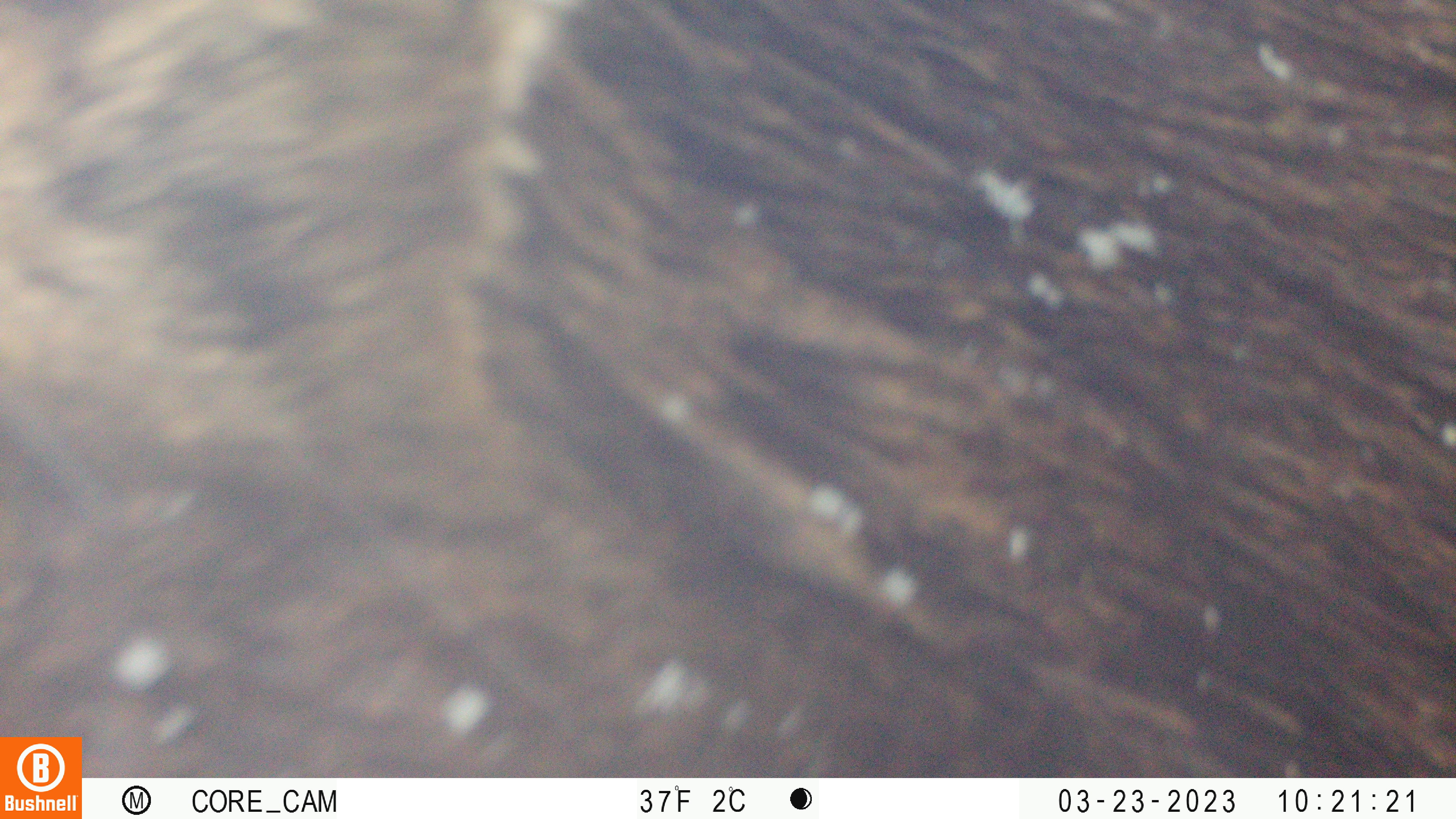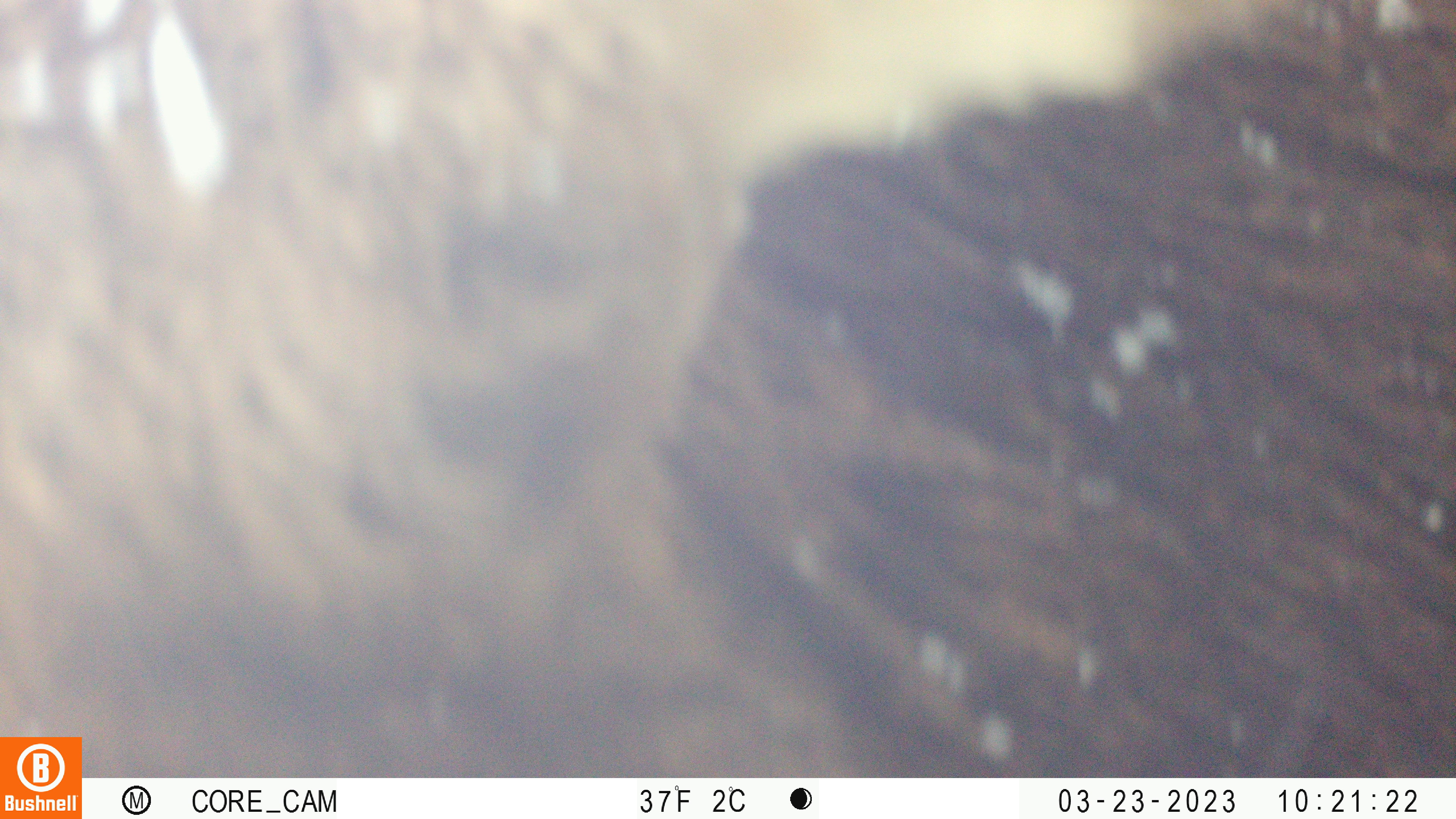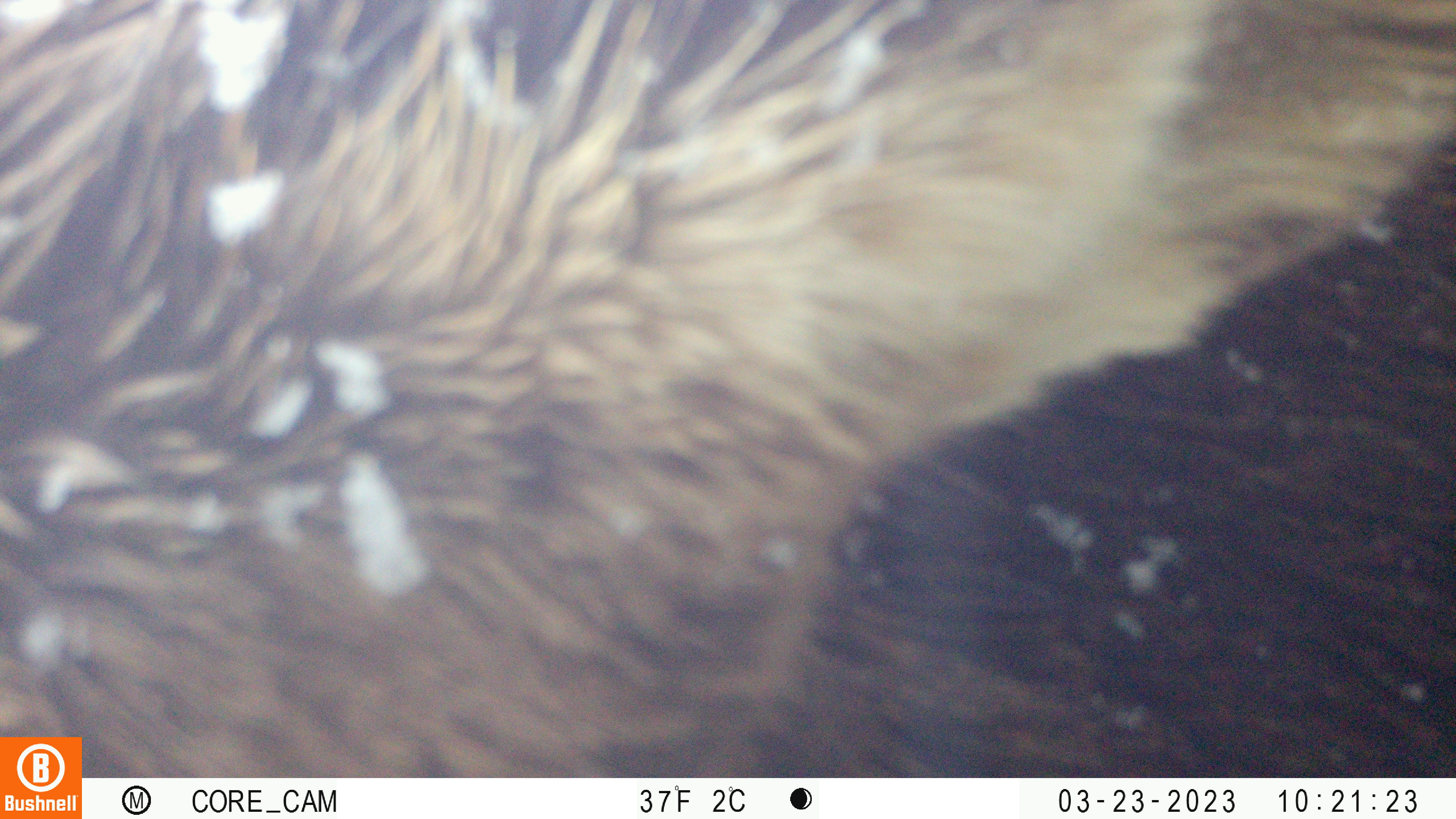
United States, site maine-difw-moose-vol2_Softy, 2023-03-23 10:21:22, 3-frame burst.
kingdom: Animalia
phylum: Chordata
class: Mammalia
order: Artiodactyla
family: Cervidae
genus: Alces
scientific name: Alces alces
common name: moose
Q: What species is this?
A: Moose (Alces alces).